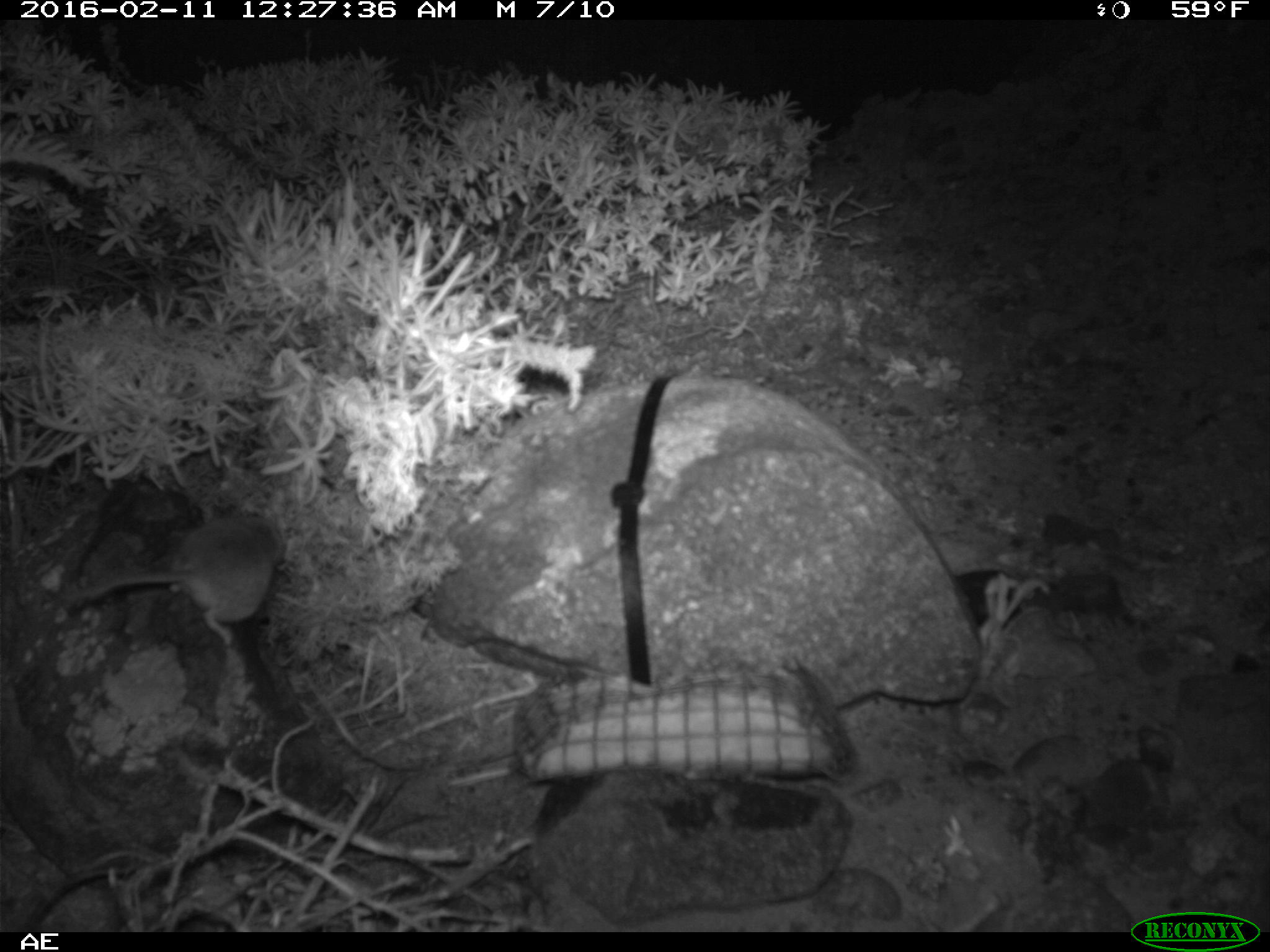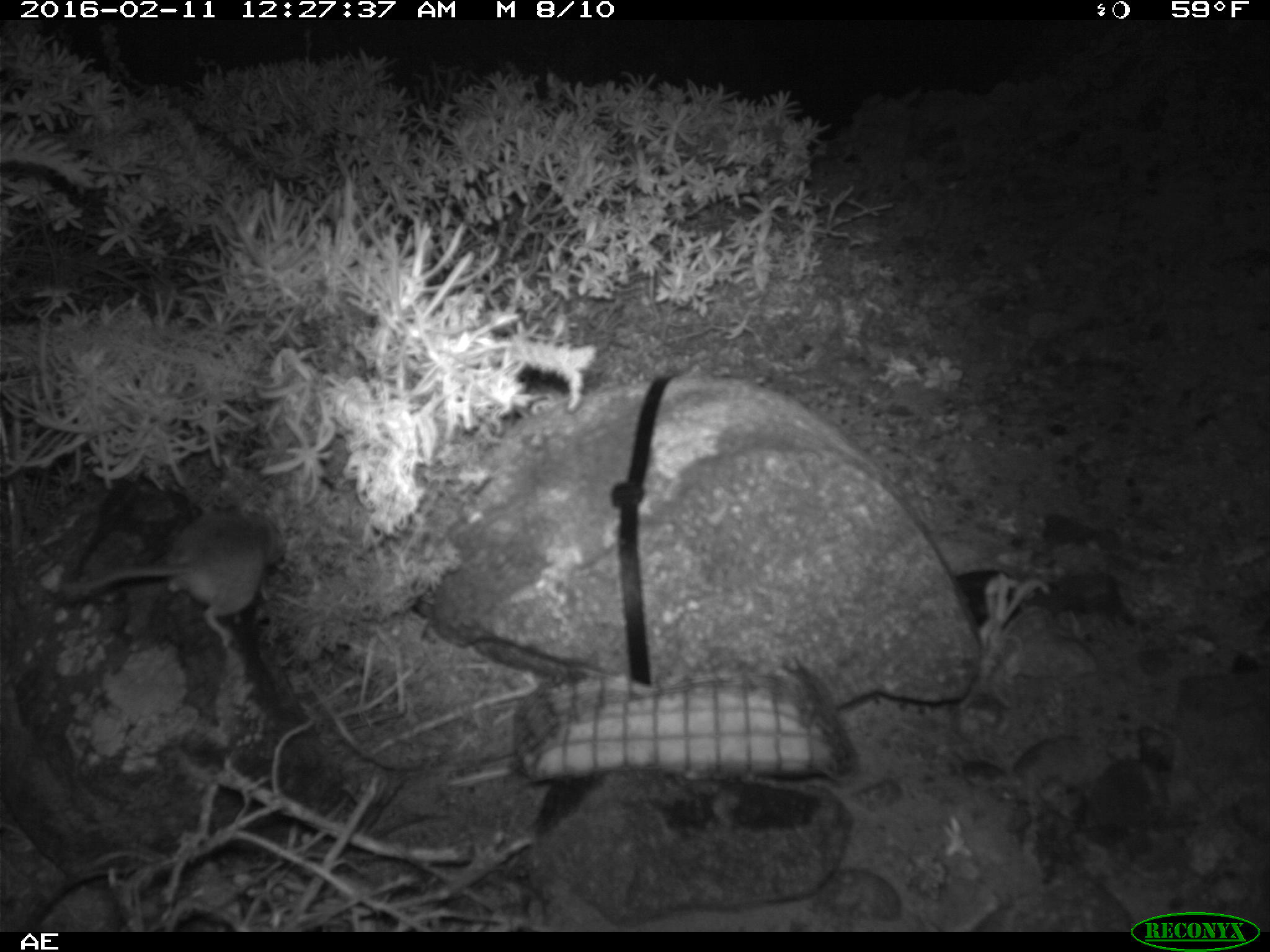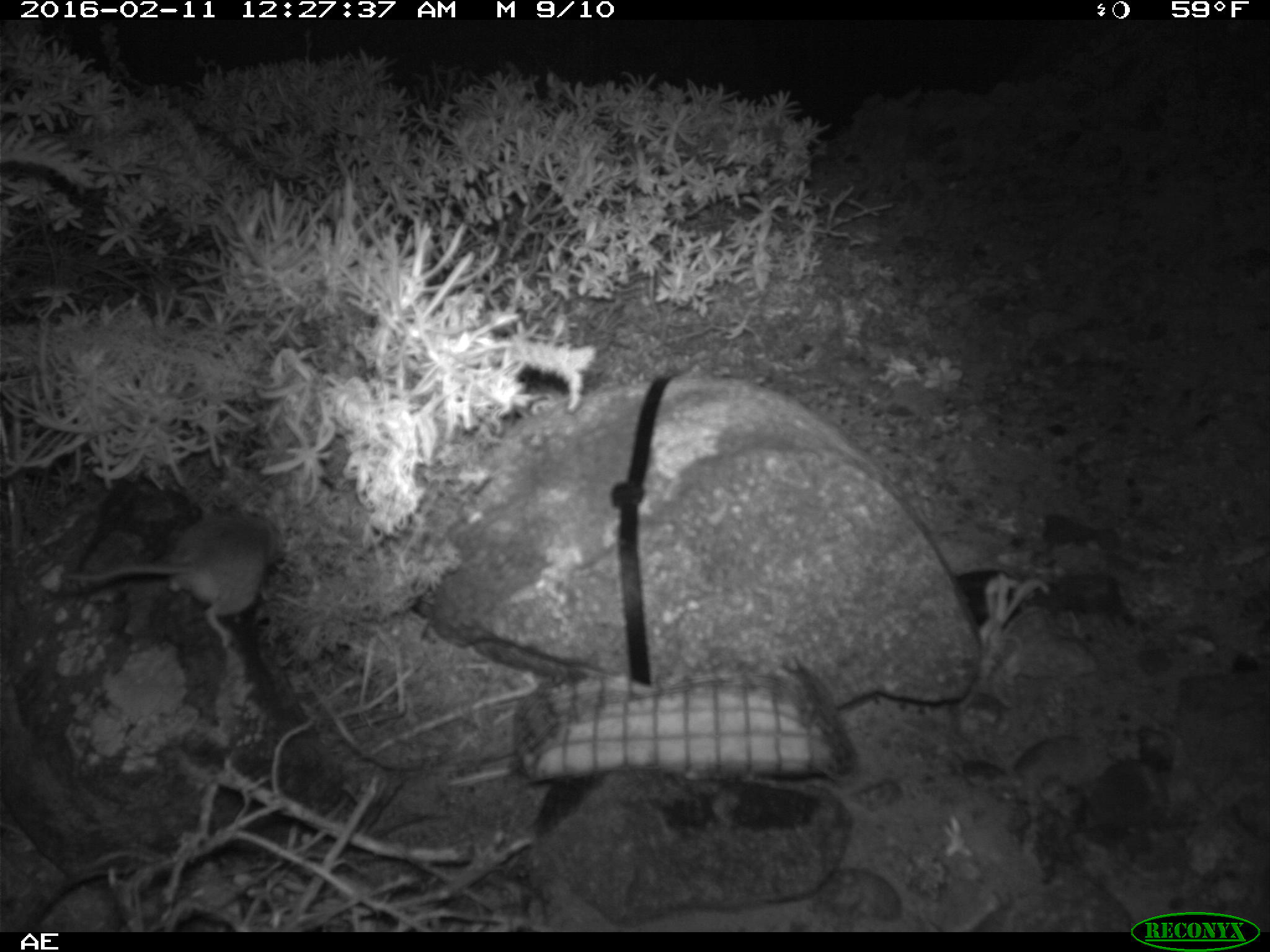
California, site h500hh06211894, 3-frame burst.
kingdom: Animalia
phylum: Chordata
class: Mammalia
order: Rodentia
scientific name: Rodentia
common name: rodent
Rodent (Rodentia).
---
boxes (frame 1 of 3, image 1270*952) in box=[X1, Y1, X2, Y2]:
rodent: box=[48, 508, 283, 643]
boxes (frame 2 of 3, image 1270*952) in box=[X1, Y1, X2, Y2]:
rodent: box=[64, 488, 283, 643]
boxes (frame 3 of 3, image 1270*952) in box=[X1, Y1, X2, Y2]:
rodent: box=[64, 488, 283, 643]